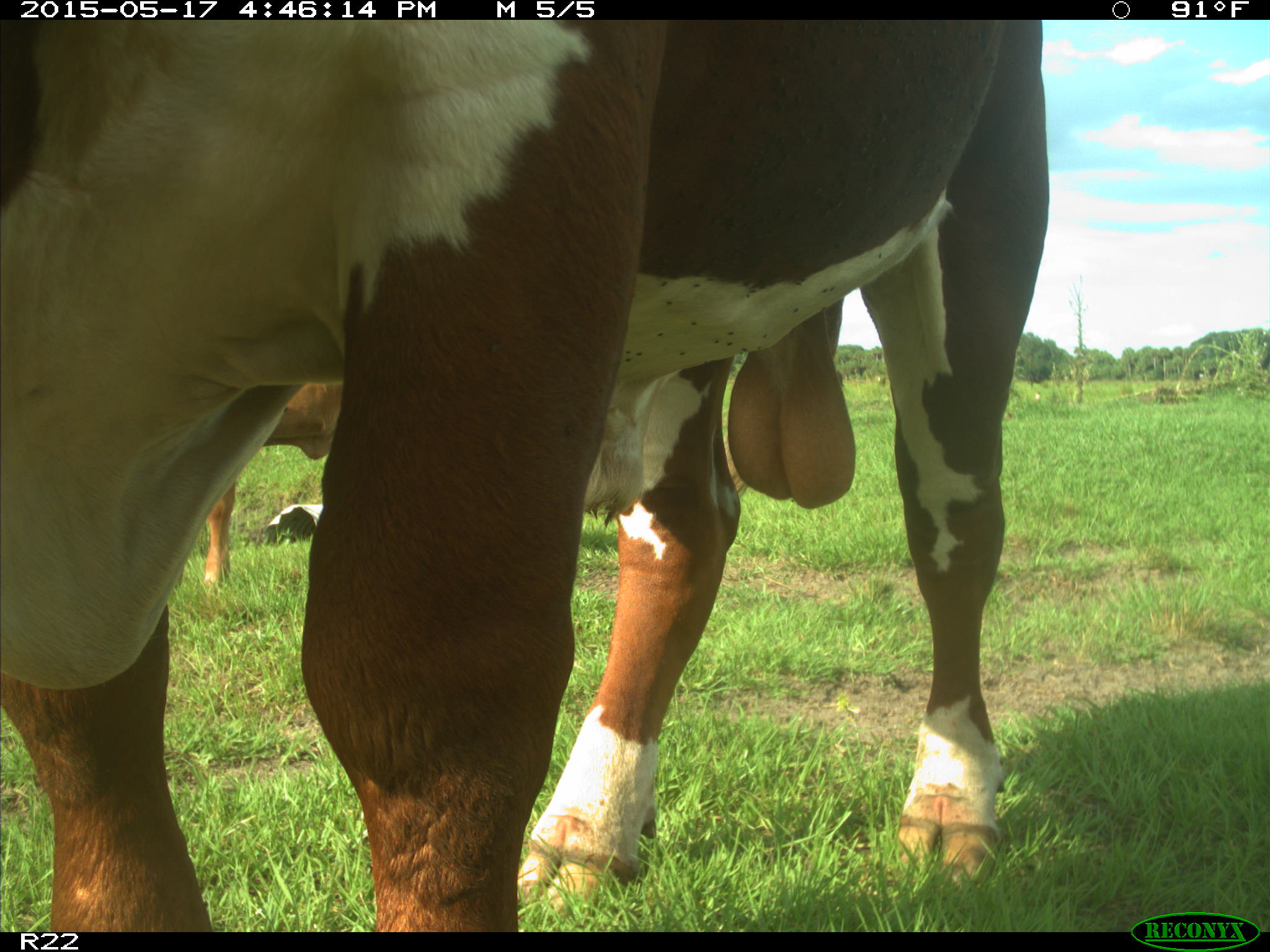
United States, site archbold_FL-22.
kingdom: Animalia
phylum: Chordata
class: Mammalia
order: Artiodactyla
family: Bovidae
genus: Bos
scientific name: Bos taurus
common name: domestic cow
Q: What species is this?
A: Bos taurus (domestic cow).